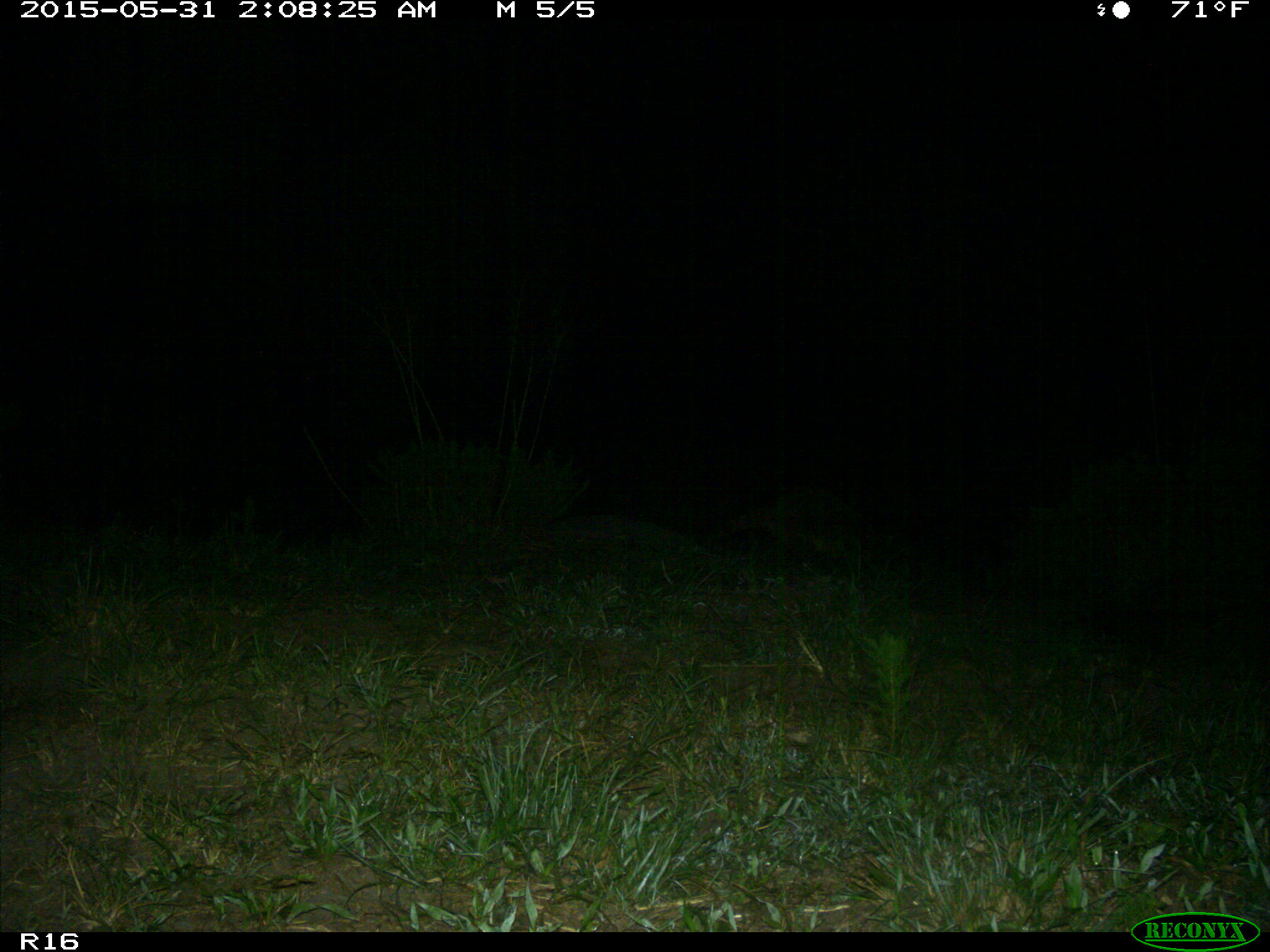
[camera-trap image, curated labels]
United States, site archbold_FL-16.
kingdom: Animalia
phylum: Chordata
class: Mammalia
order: Carnivora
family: Procyonidae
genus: Procyon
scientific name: Procyon lotor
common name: common raccoon